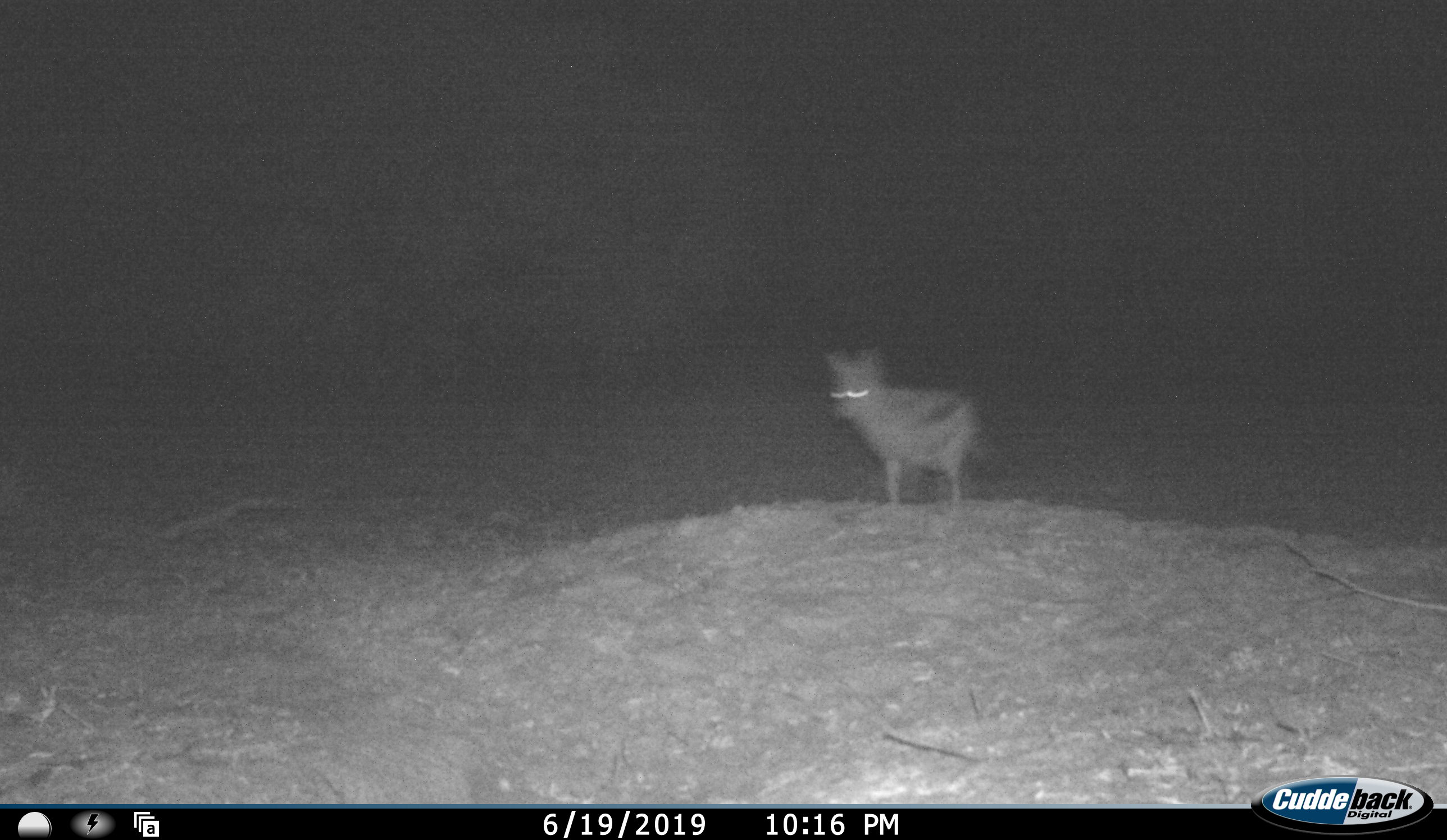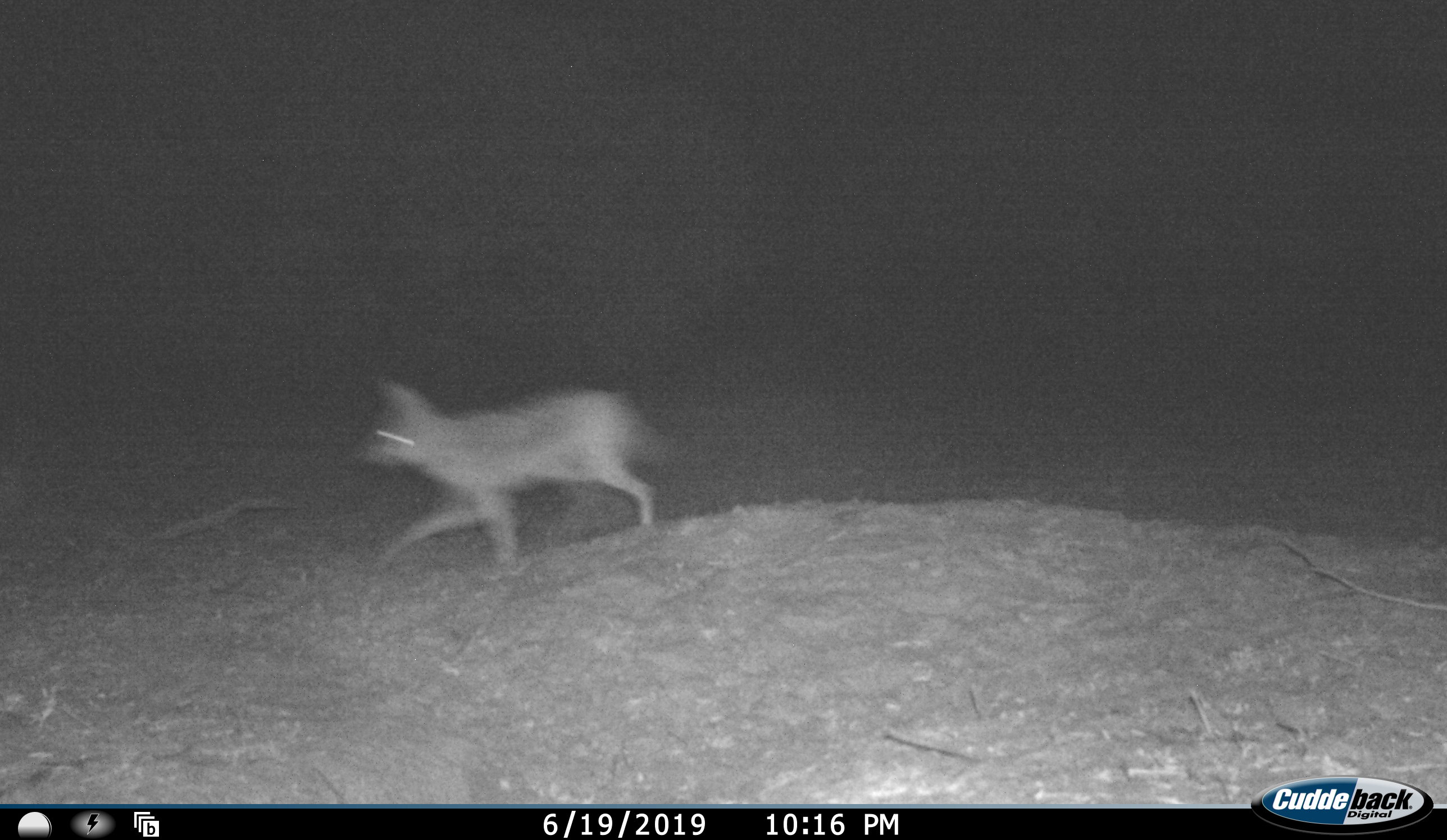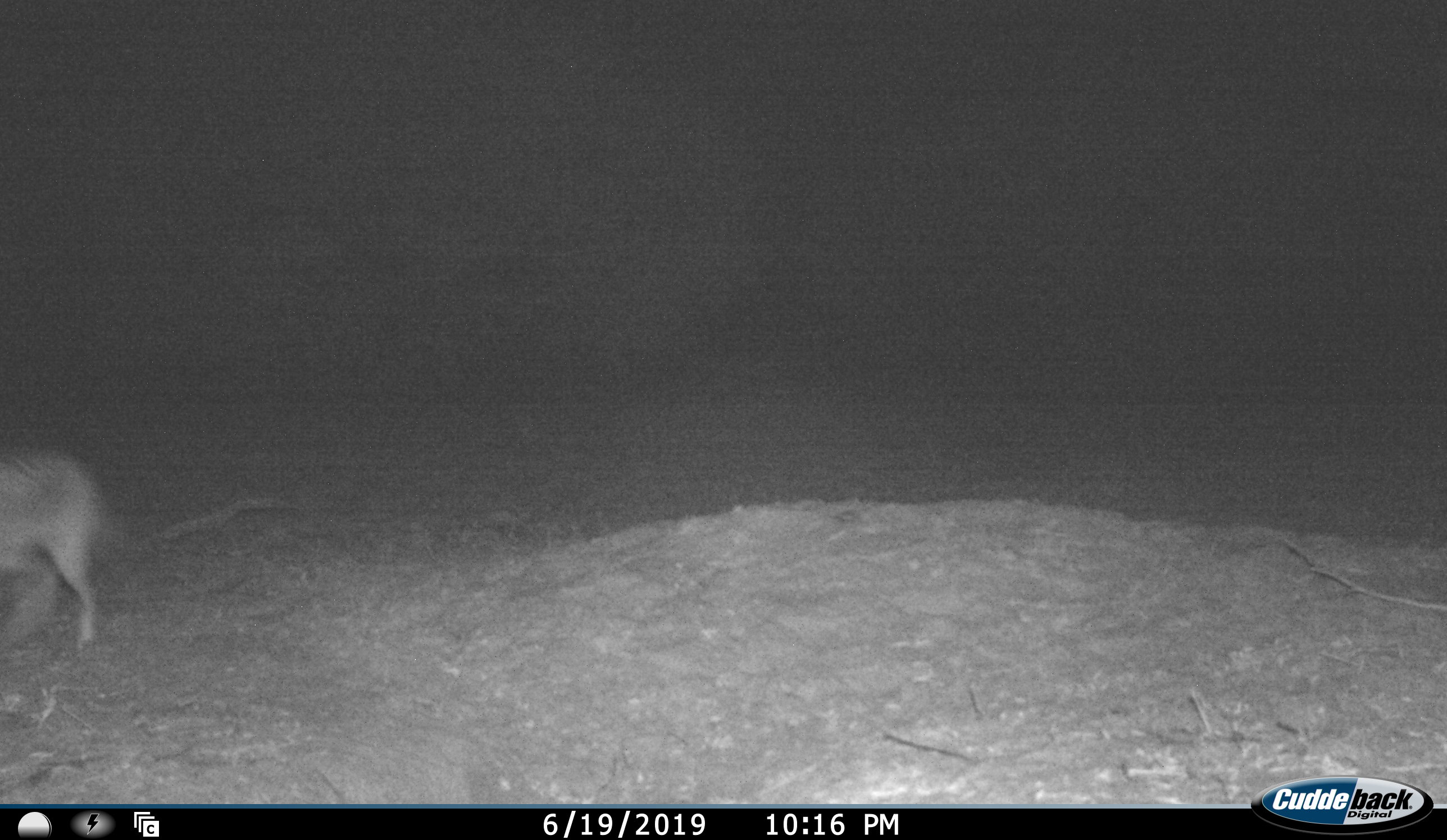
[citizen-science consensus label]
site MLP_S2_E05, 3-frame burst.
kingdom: Animalia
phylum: Chordata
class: Mammalia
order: Carnivora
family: Canidae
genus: Lupulella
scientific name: Lupulella mesomelas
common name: black-backed jackal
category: jackalblackbacked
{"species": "jackalblackbacked (black-backed jackal) (Lupulella mesomelas)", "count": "1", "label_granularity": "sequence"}